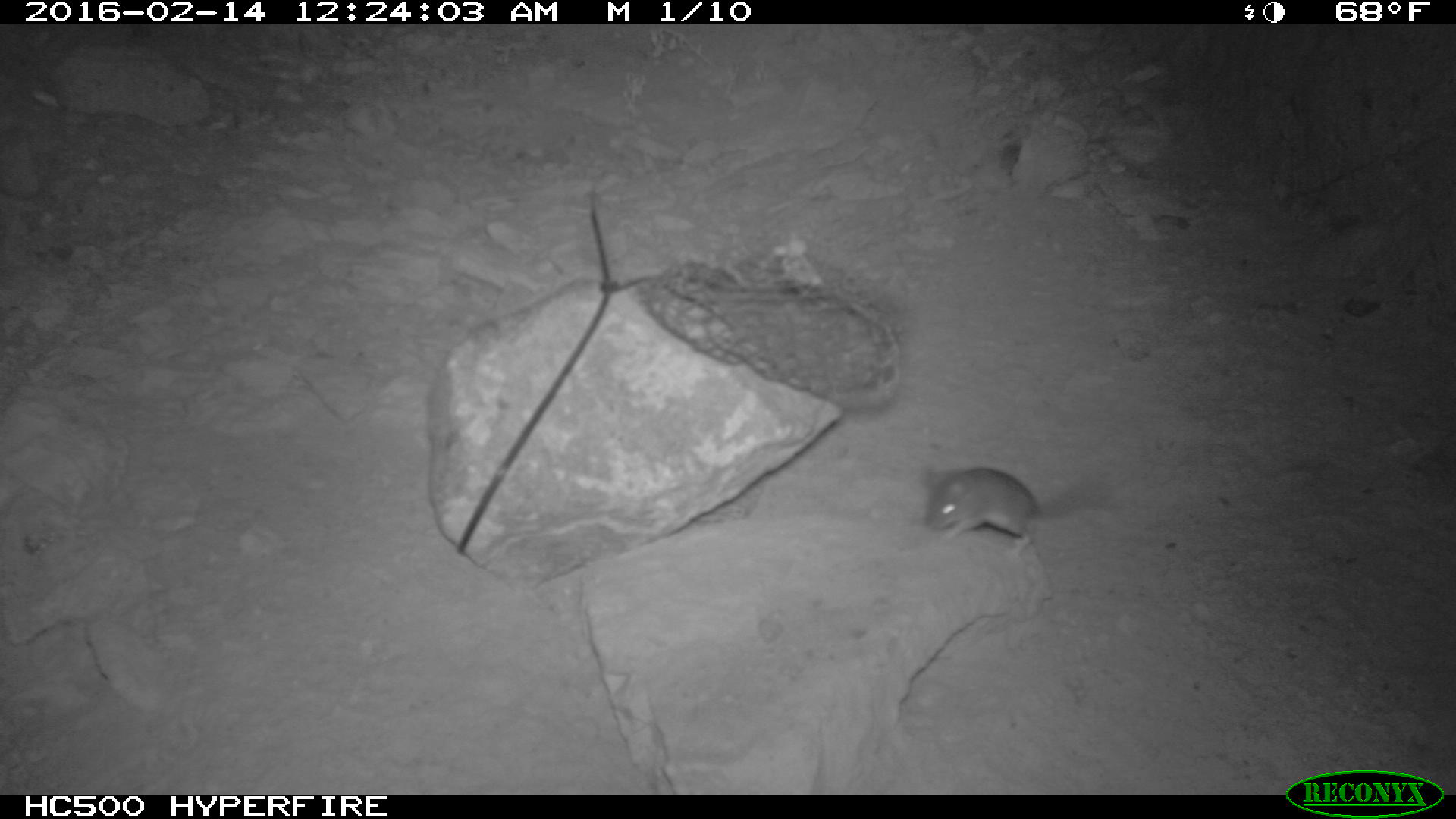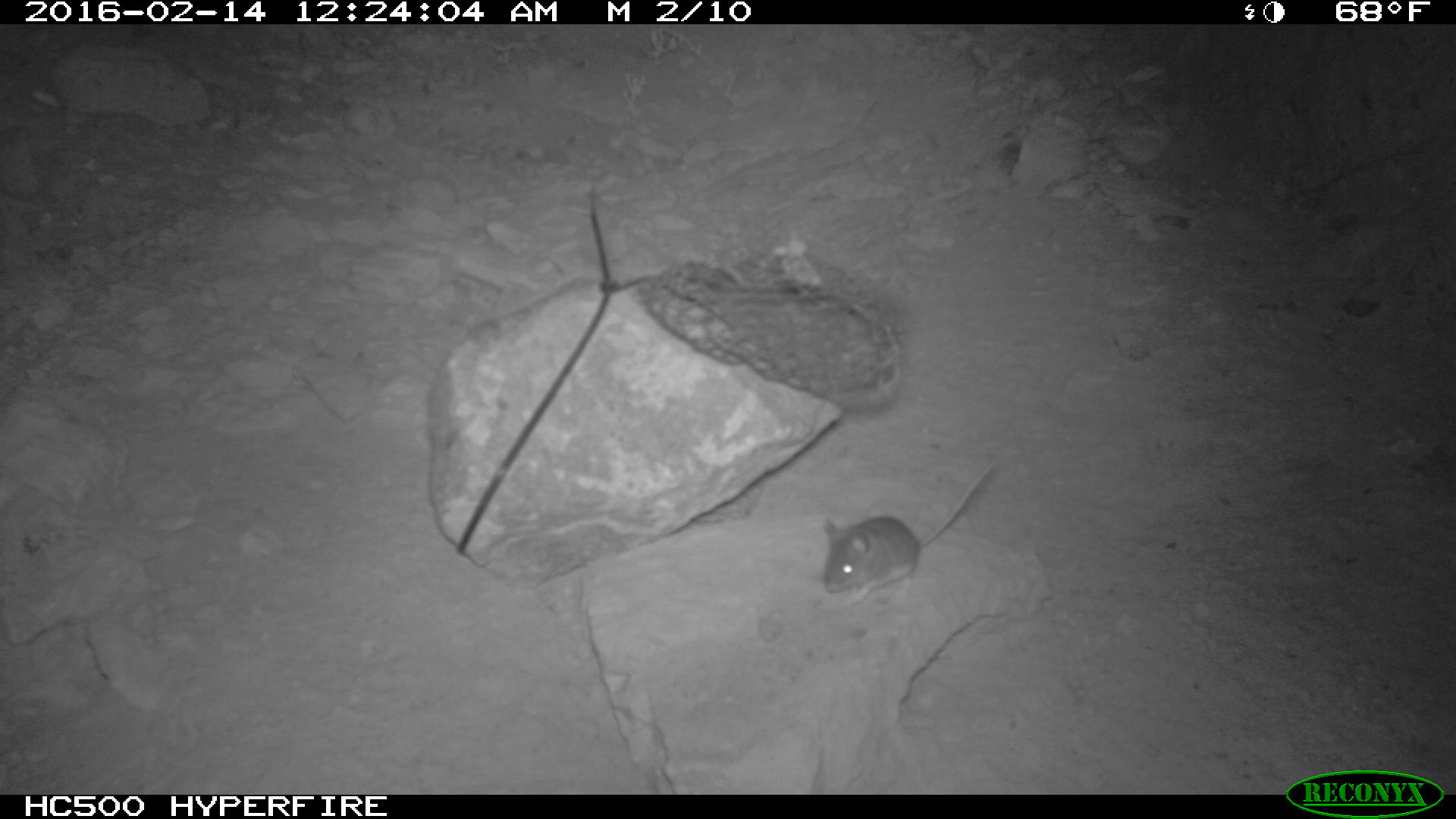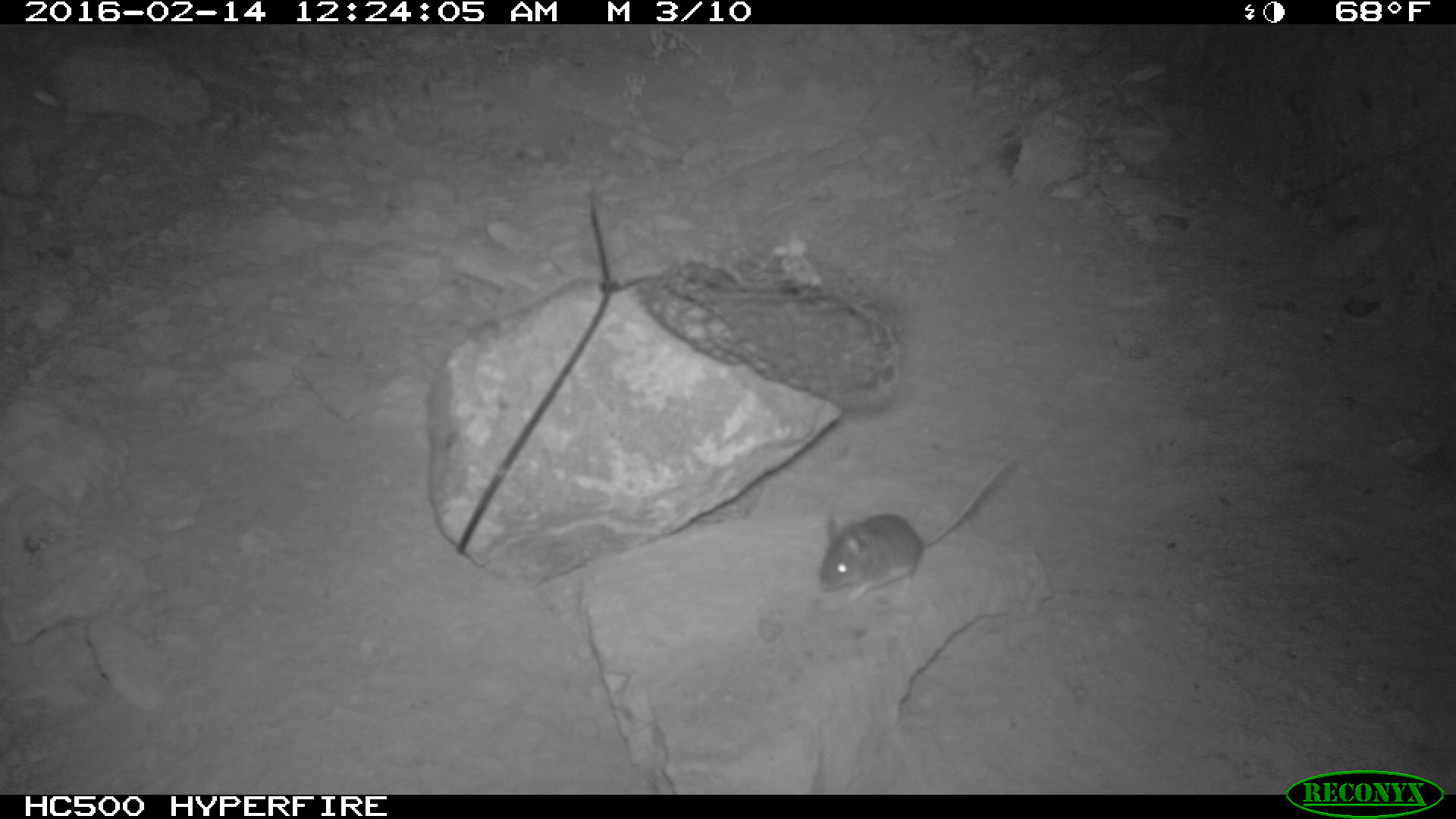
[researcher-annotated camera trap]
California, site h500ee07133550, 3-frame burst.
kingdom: Animalia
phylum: Chordata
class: Mammalia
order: Rodentia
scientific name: Rodentia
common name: rodent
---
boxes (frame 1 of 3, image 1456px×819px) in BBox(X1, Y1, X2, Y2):
rodent: BBox(927, 457, 1119, 541)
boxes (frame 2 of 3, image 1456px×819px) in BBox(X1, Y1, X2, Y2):
rodent: BBox(823, 455, 996, 602)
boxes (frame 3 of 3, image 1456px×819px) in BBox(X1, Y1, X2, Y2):
rodent: BBox(818, 456, 1009, 605)